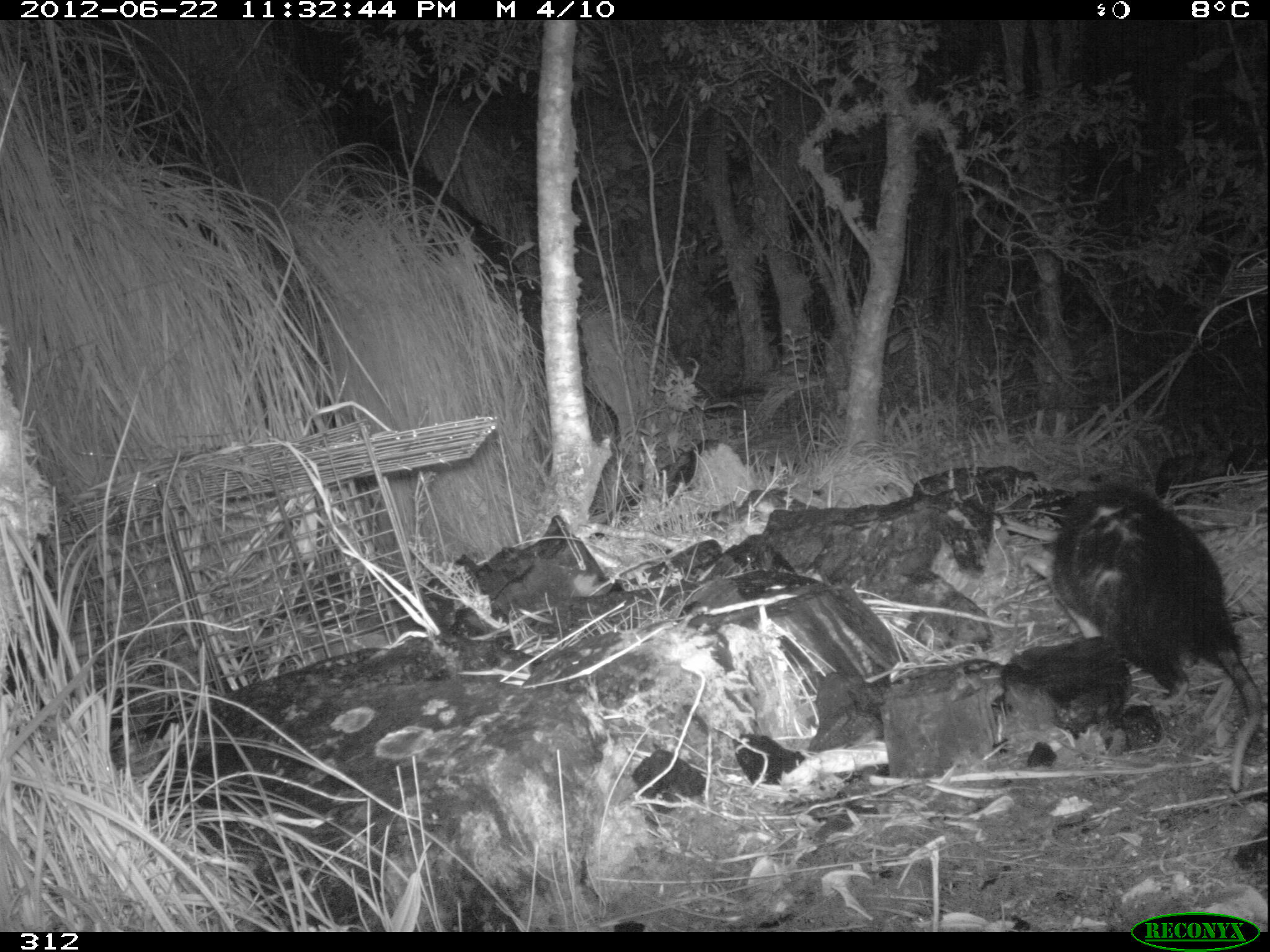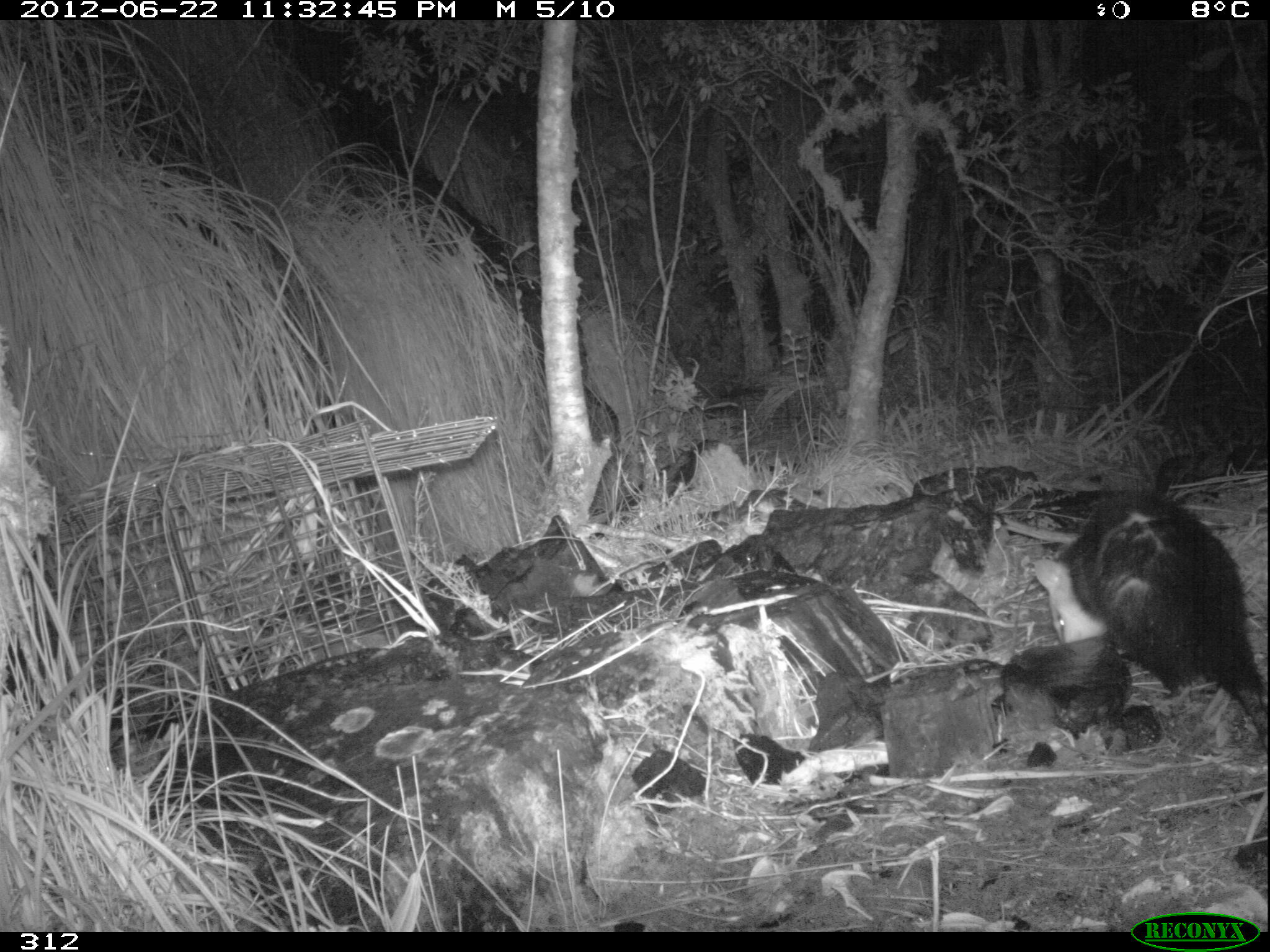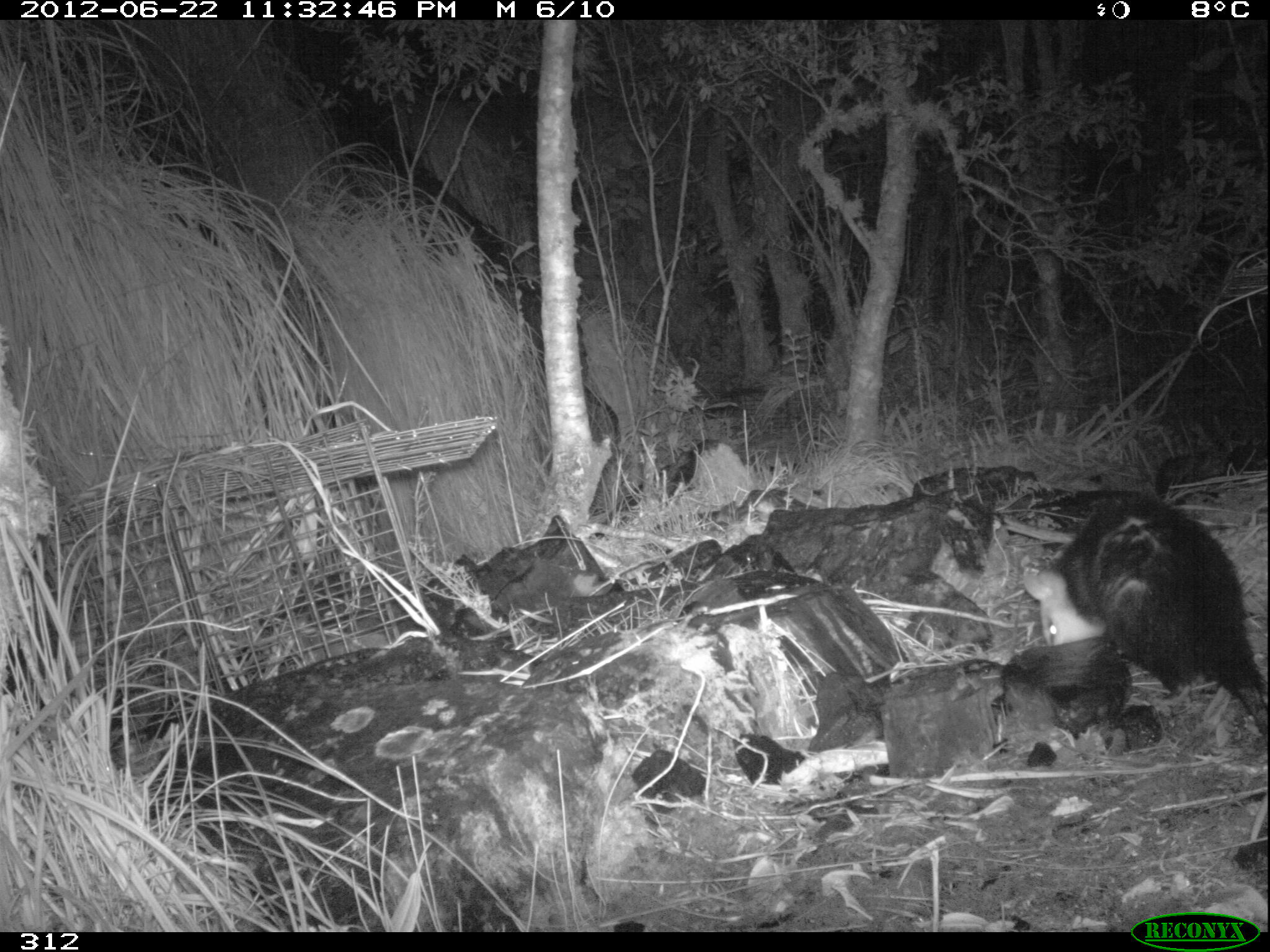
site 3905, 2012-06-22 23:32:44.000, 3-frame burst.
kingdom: Animalia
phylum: Chordata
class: Mammalia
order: Didelphimorphia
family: Didelphidae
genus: Didelphis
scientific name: Didelphis pernigra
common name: andean white-eared opossum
Didelphis pernigra (andean white-eared opossum).